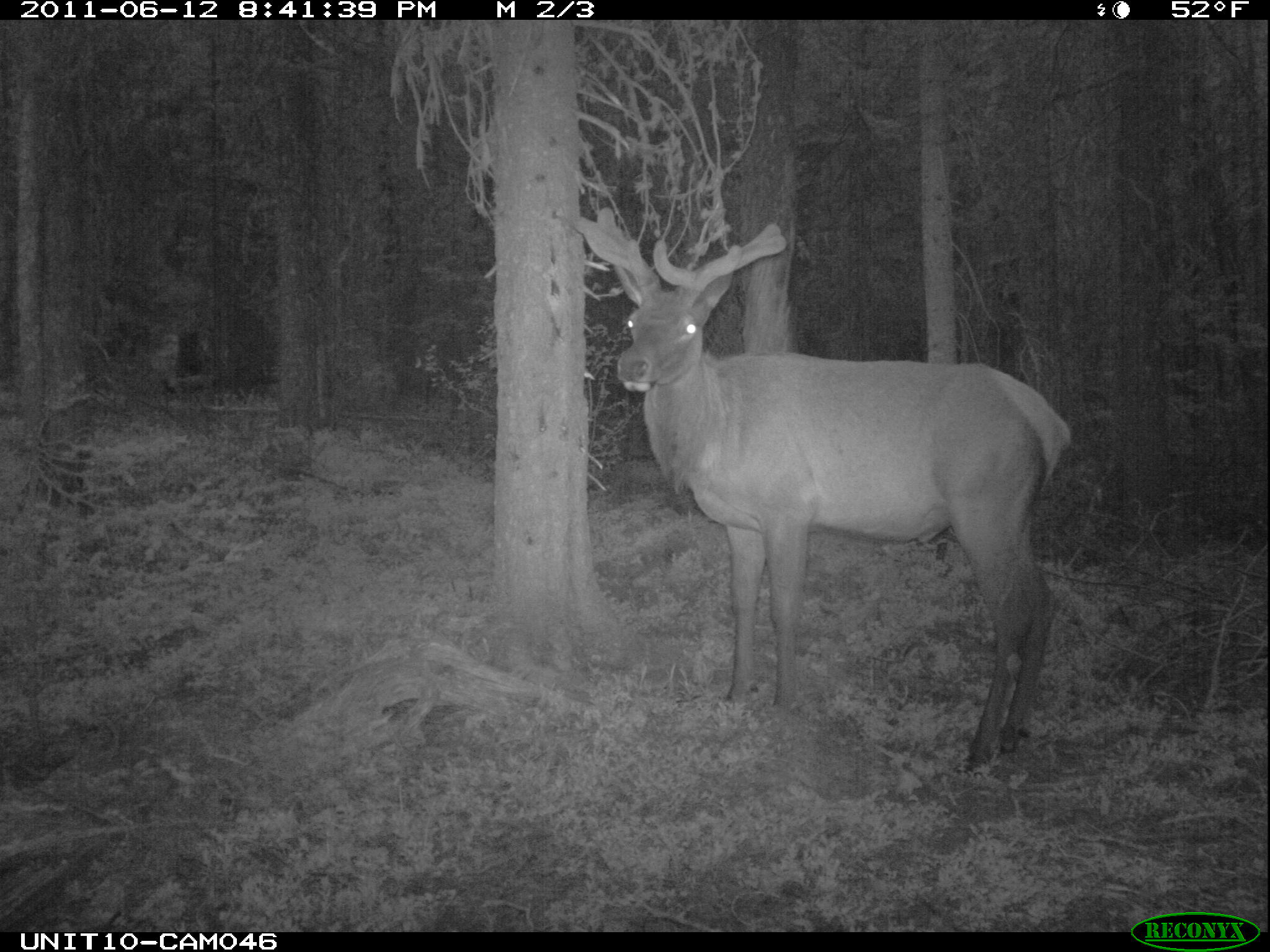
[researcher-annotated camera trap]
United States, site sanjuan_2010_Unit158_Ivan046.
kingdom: Animalia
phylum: Chordata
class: Mammalia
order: Artiodactyla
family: Cervidae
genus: Cervus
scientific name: Cervus elaphus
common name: red deer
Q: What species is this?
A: Cervus elaphus (red deer).